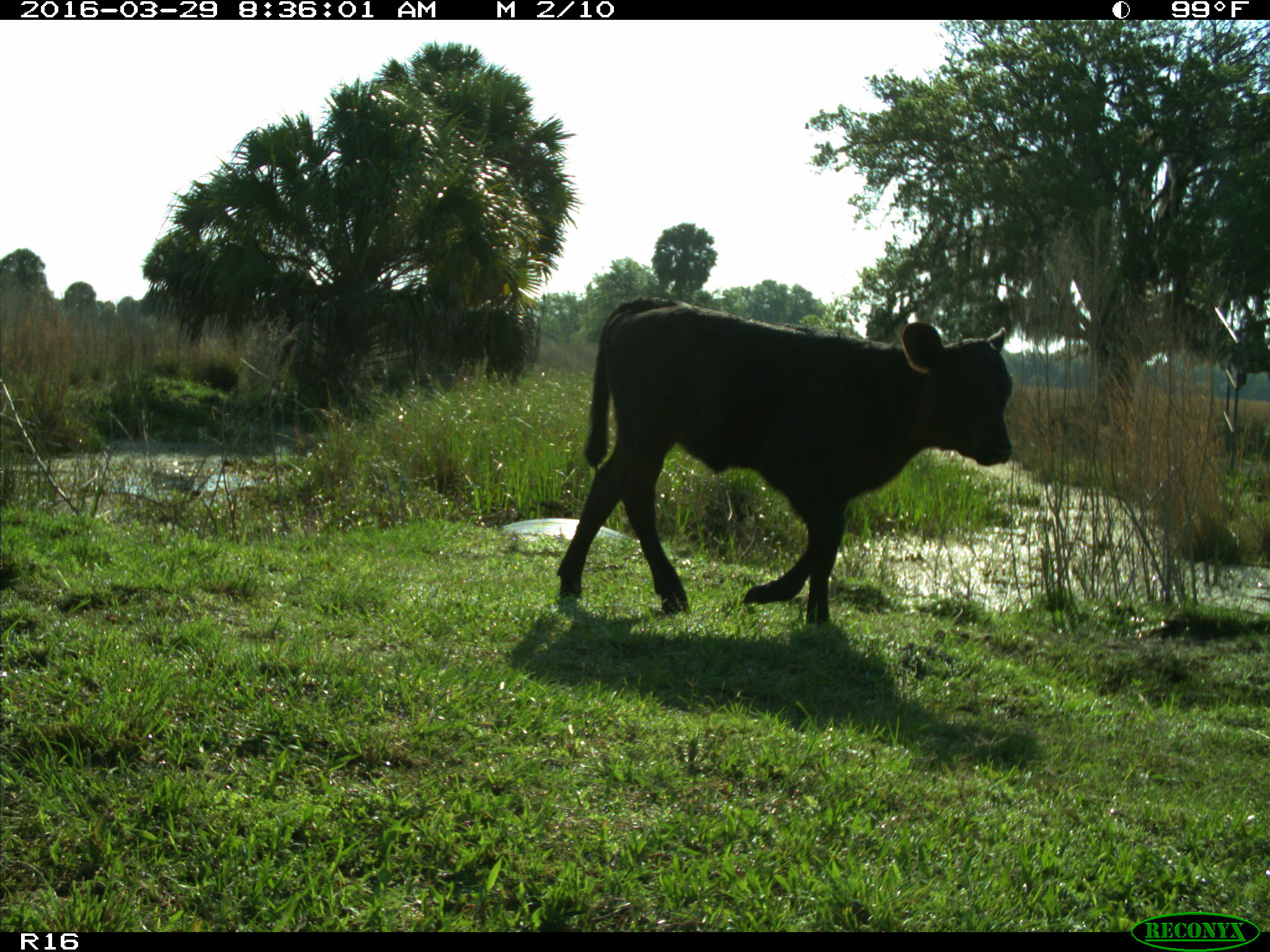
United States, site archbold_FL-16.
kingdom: Animalia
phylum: Chordata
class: Mammalia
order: Artiodactyla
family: Bovidae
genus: Bos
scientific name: Bos taurus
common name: domestic cow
Bos taurus (domestic cow).